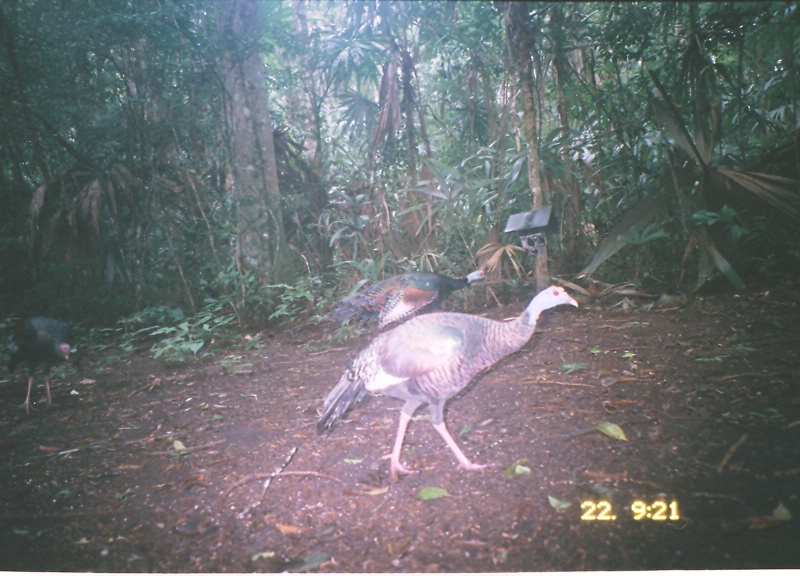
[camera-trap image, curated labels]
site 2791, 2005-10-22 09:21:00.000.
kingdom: Animalia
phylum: Chordata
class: Aves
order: Galliformes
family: Phasianidae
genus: Meleagris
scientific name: Meleagris ocellata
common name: ocellated turkey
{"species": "Meleagris ocellata (ocellated turkey)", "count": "3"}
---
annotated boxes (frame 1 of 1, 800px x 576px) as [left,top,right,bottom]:
meleagris ocellata: [316,285,579,480]; [319,268,485,331]; [8,316,71,416]